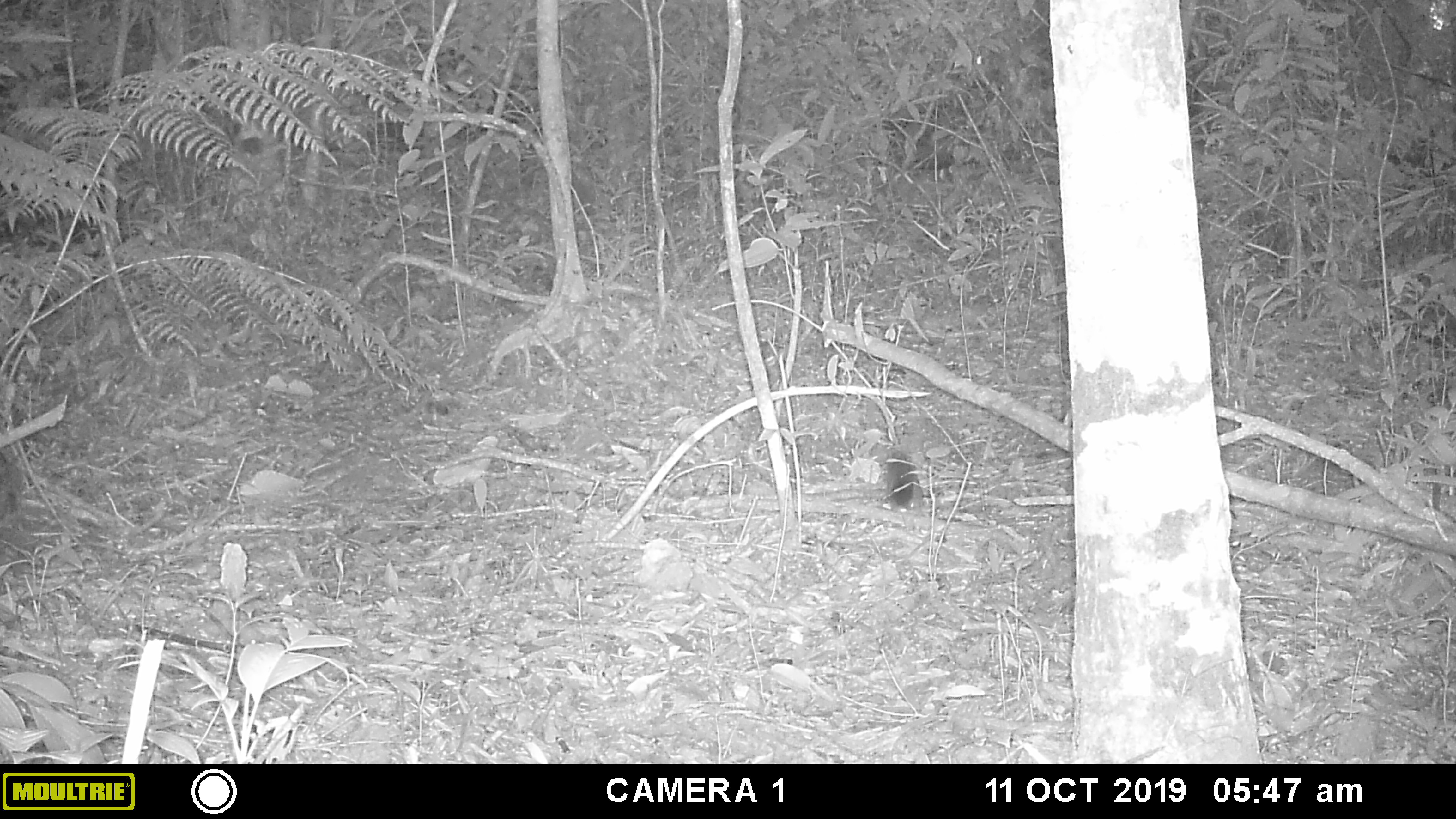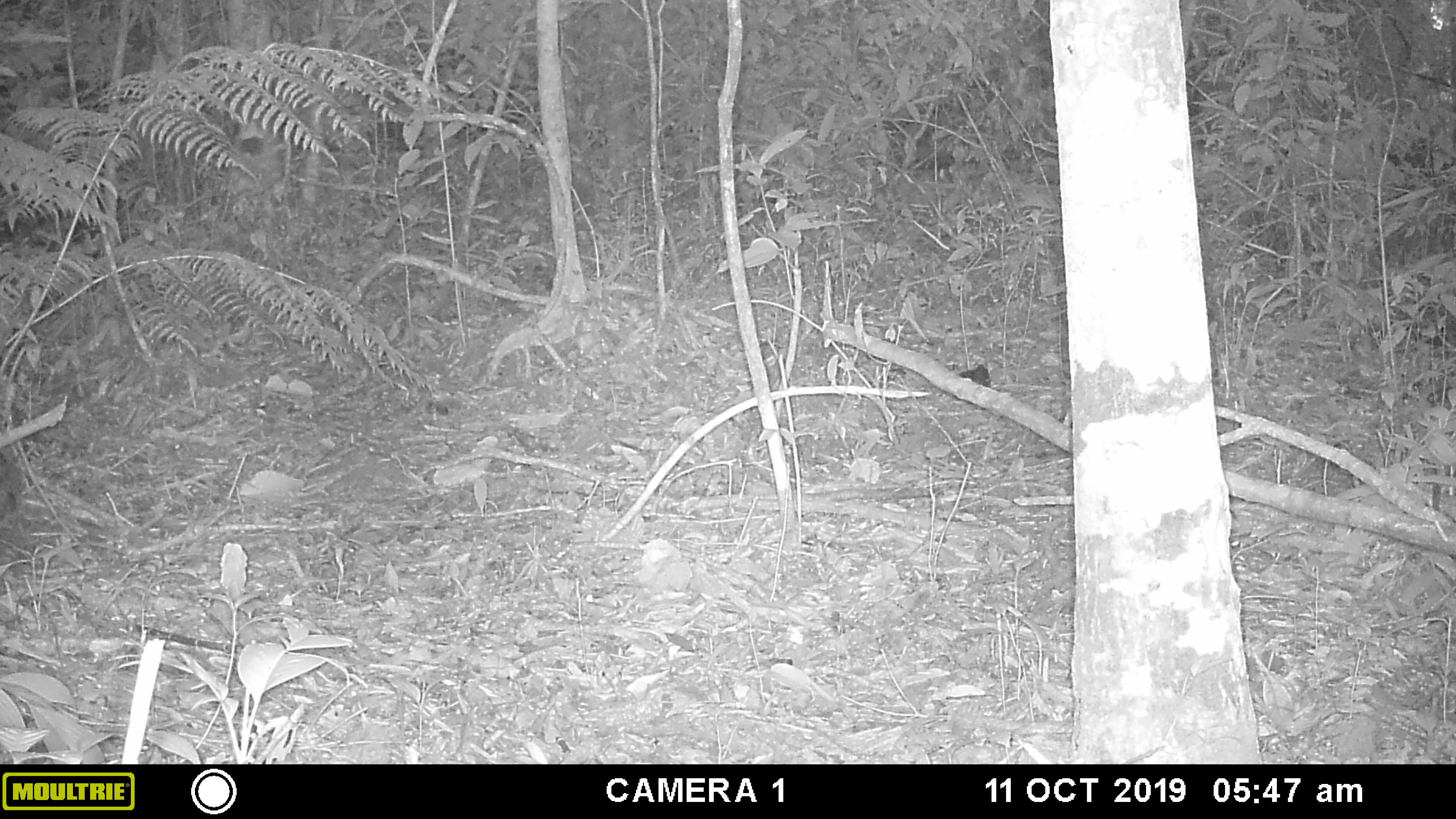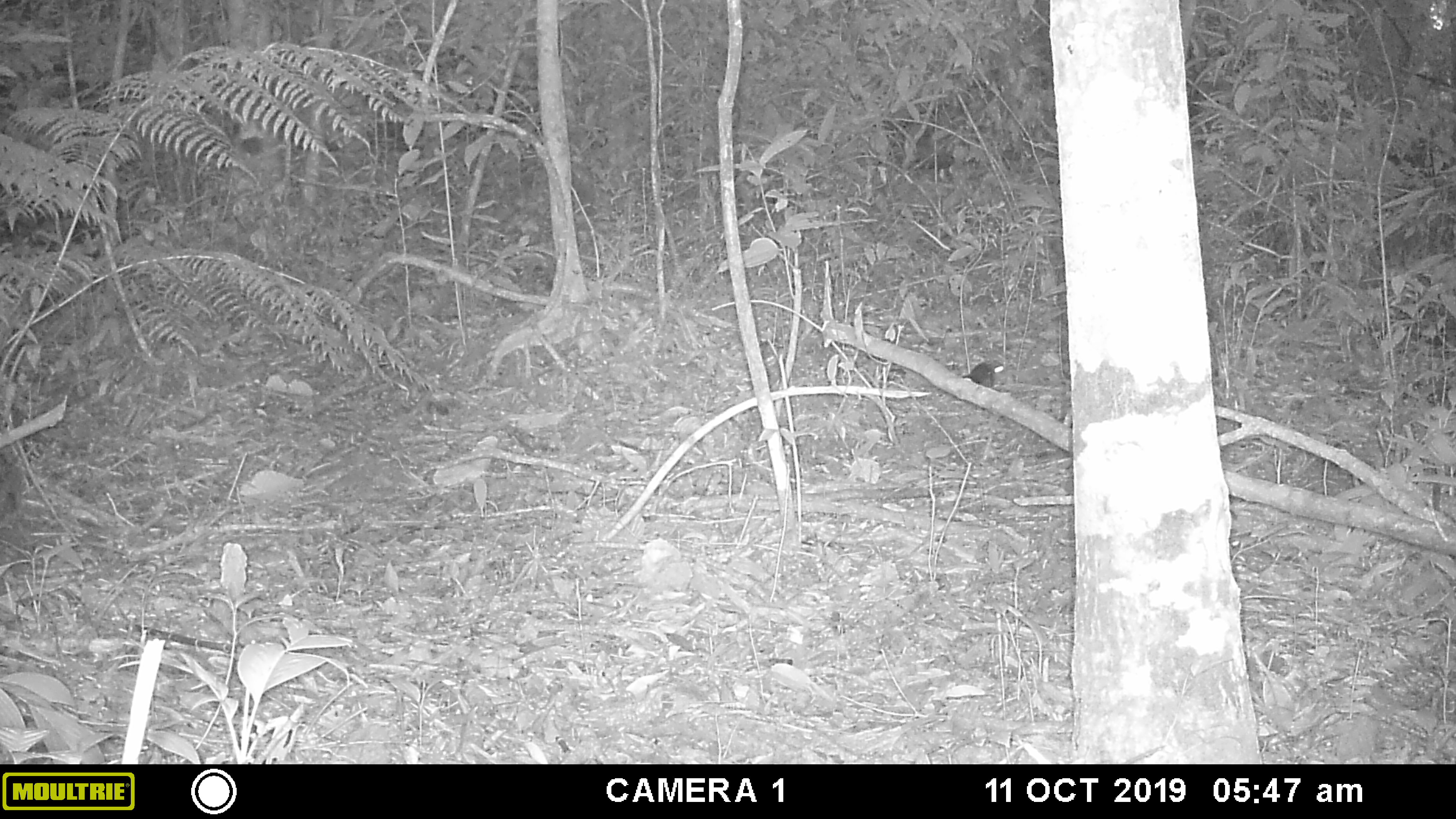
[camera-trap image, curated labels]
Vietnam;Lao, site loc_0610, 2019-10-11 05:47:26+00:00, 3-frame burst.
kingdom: Animalia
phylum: Chordata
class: Mammalia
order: Rodentia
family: Sciuridae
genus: Sciurus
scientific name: Sciurus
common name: squirrel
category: unidentified squirrel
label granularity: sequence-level